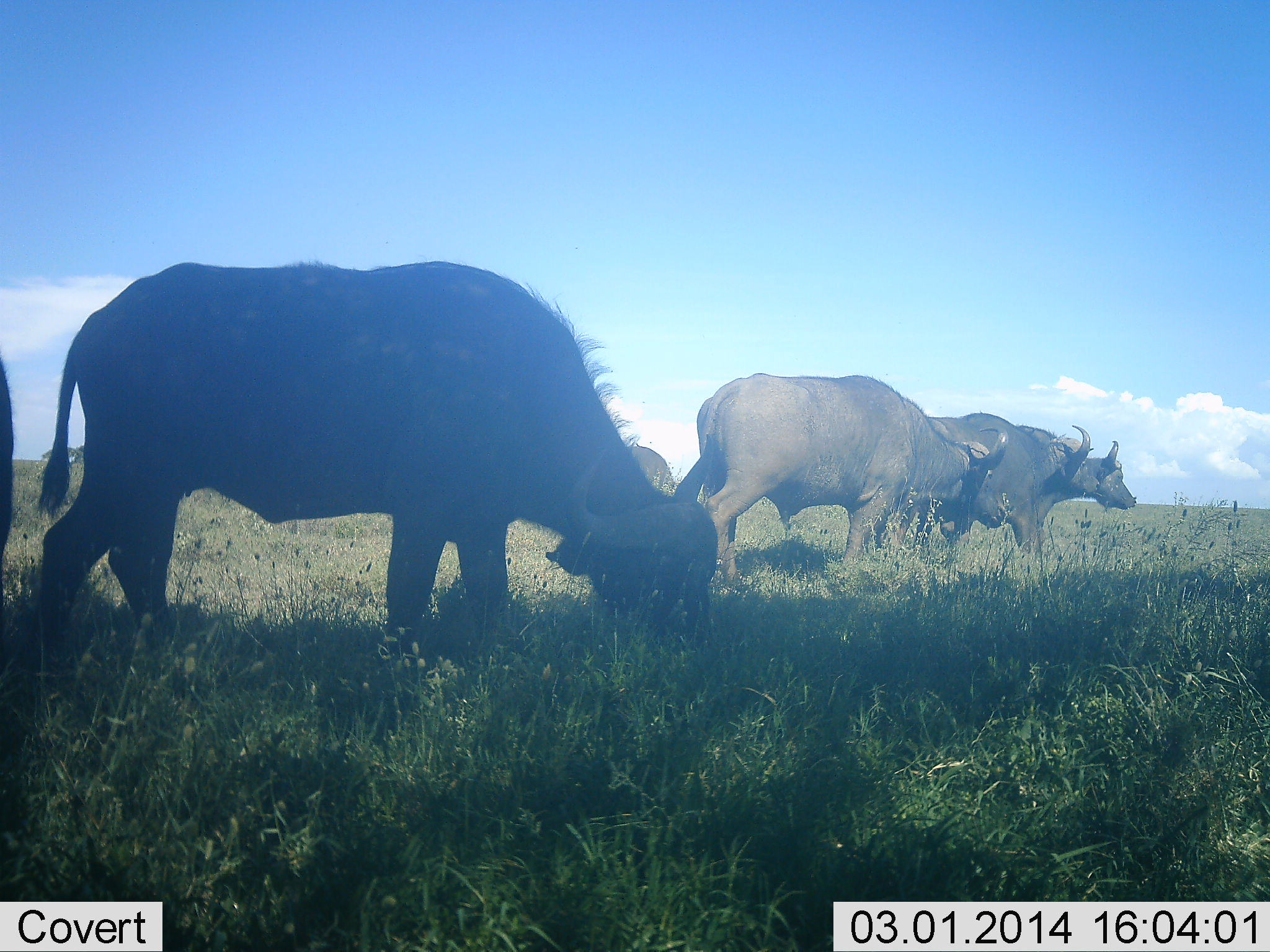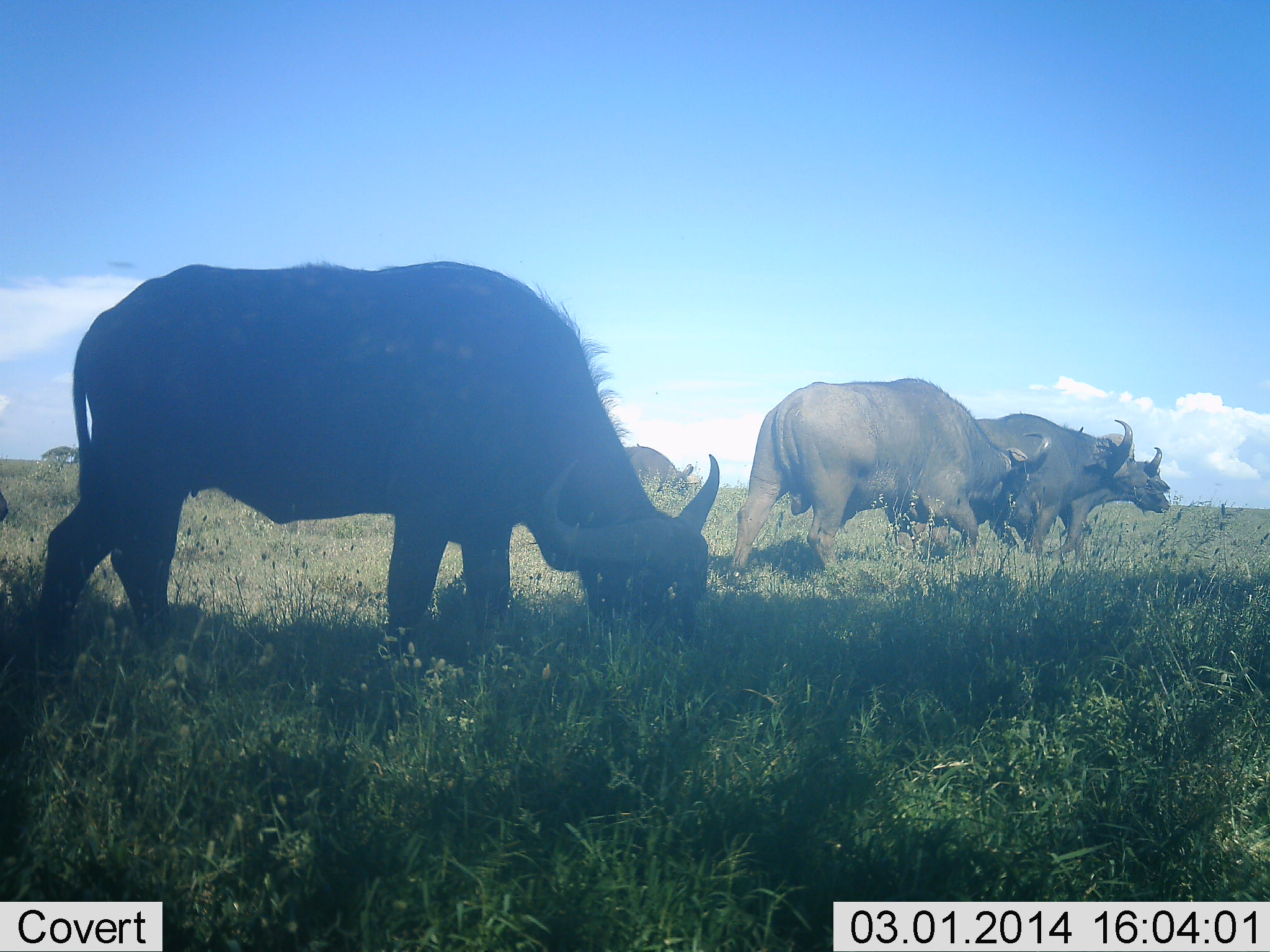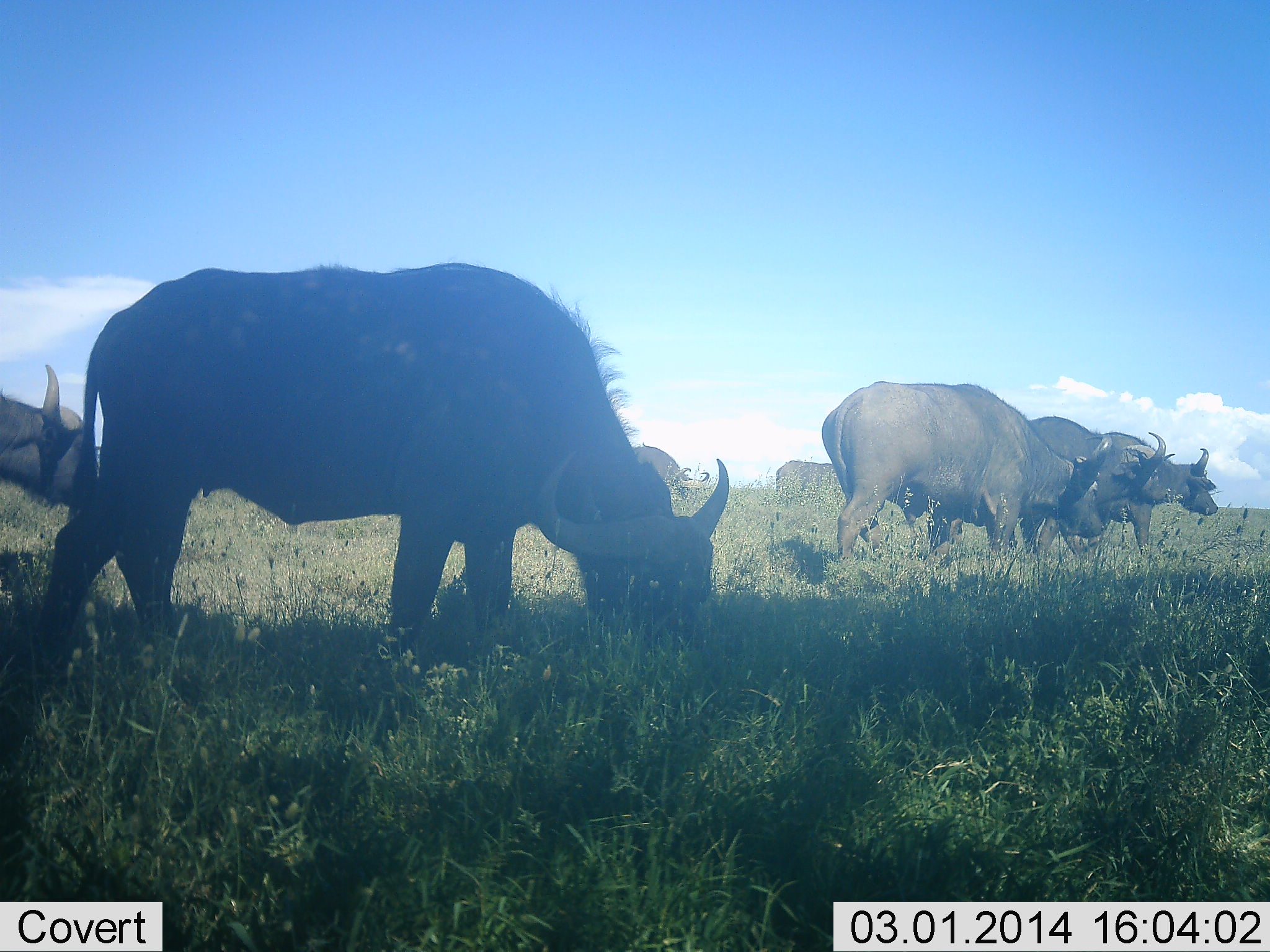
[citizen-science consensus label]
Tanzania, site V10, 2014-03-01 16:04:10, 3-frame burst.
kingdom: Animalia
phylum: Chordata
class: Mammalia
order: Artiodactyla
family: Bovidae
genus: Syncerus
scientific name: Syncerus caffer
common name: cape buffalo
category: buffalo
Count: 7.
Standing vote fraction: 40%.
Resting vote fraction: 0%.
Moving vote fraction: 100%.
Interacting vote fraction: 0%.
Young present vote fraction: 0%.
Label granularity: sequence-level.